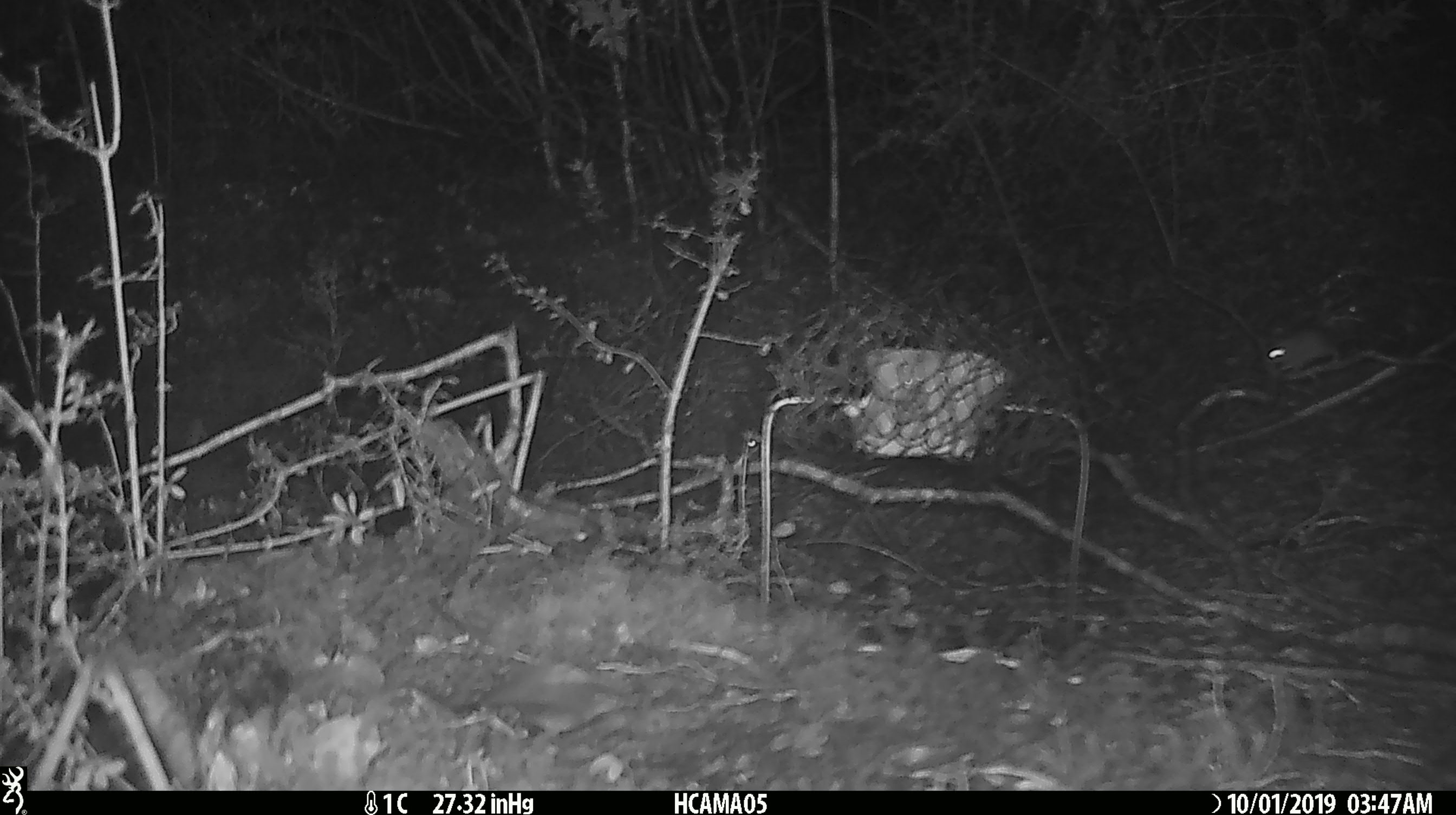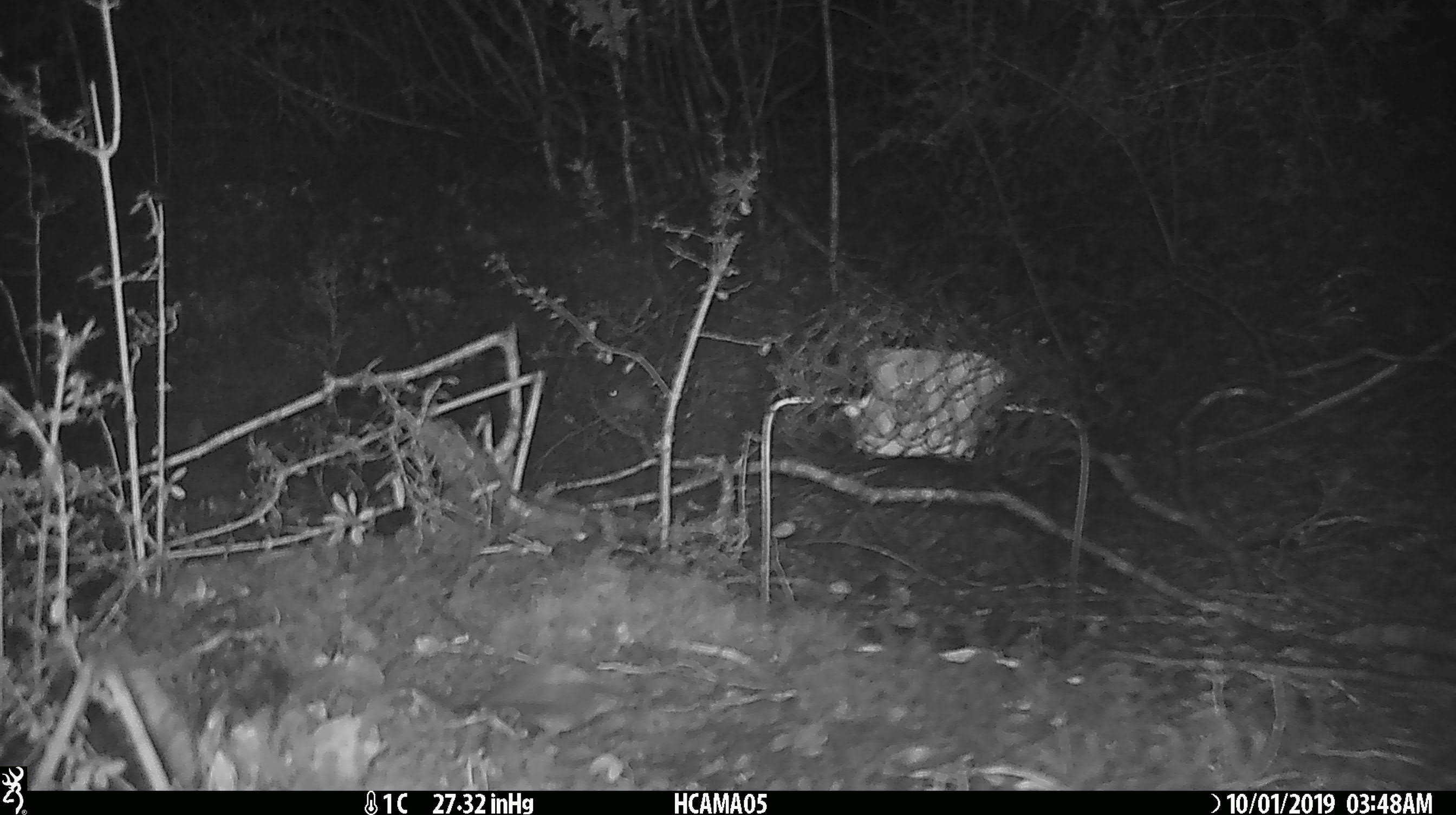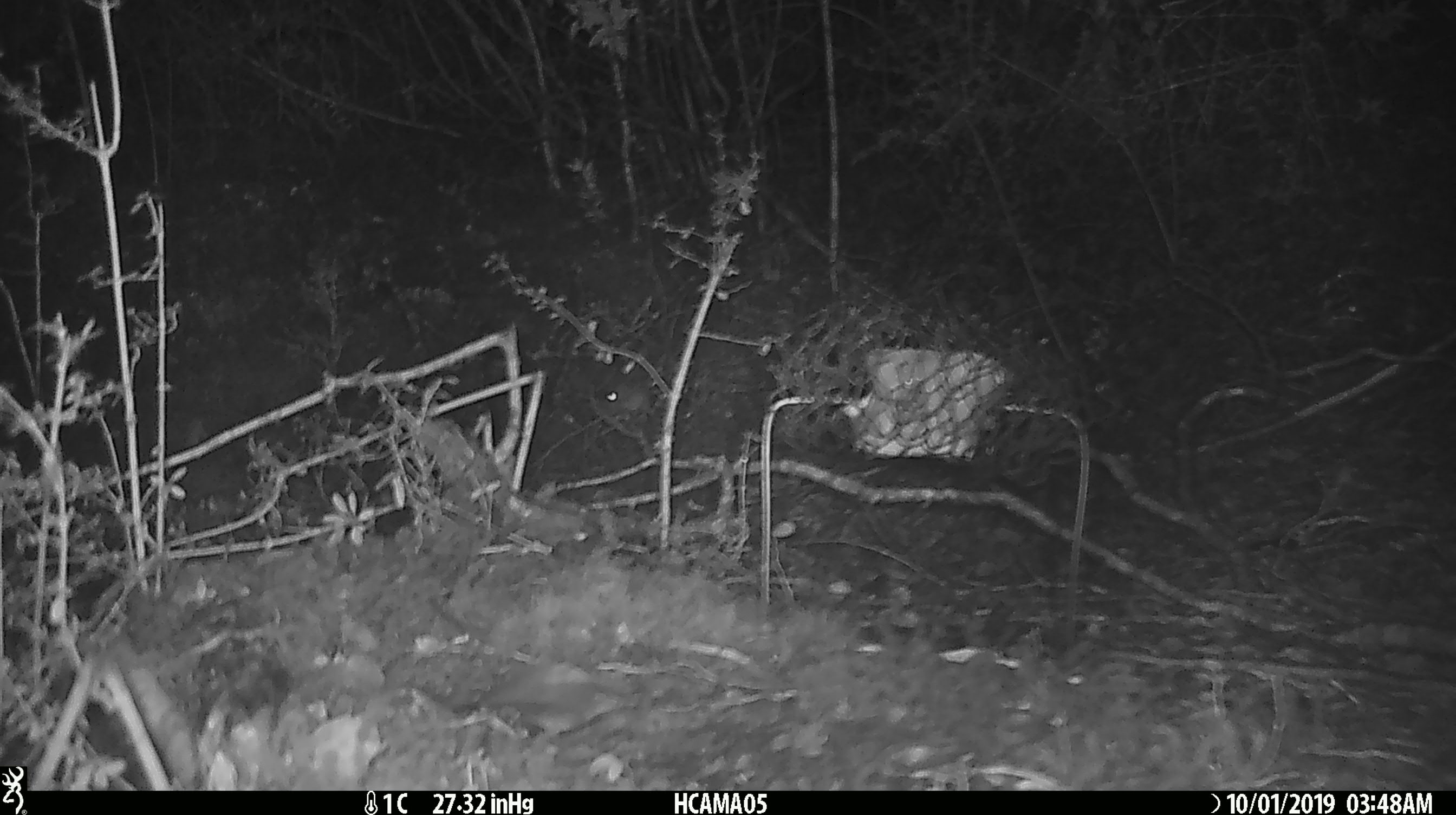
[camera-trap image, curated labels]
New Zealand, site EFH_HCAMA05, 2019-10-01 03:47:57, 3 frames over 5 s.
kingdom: Animalia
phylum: Chordata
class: Mammalia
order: Rodentia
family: Muridae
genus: Mus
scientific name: Mus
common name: mouse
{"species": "mouse (Mus)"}